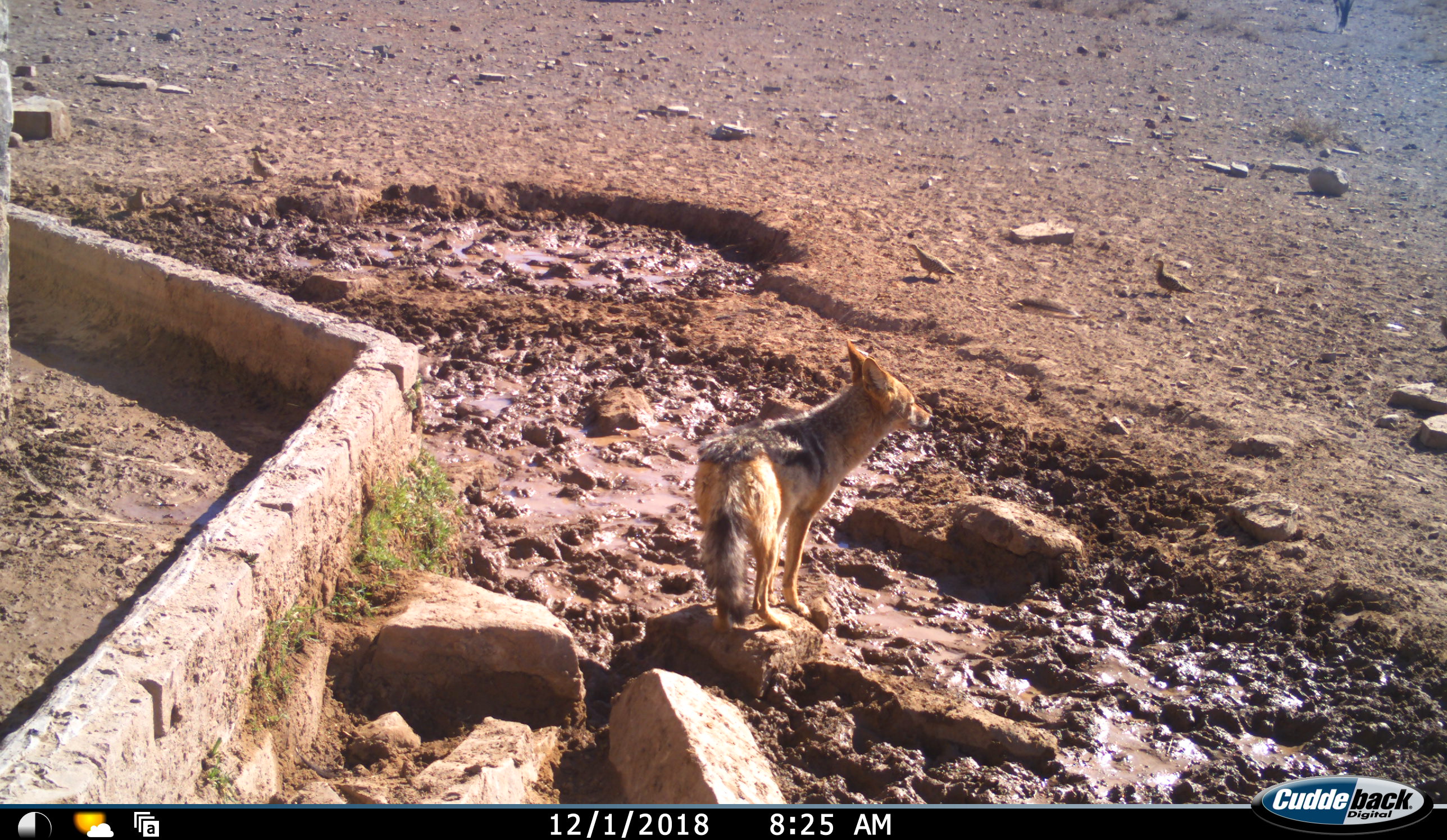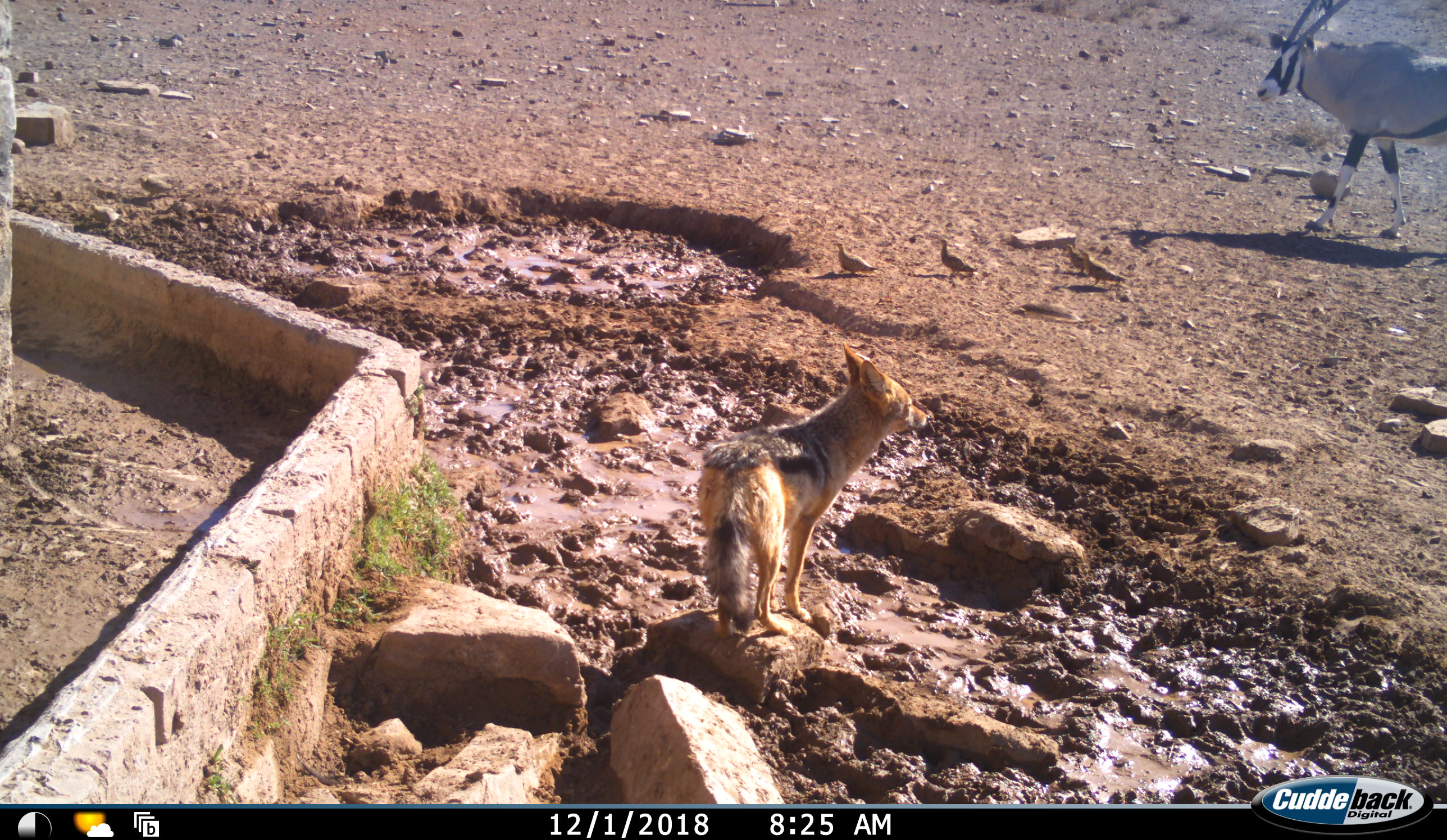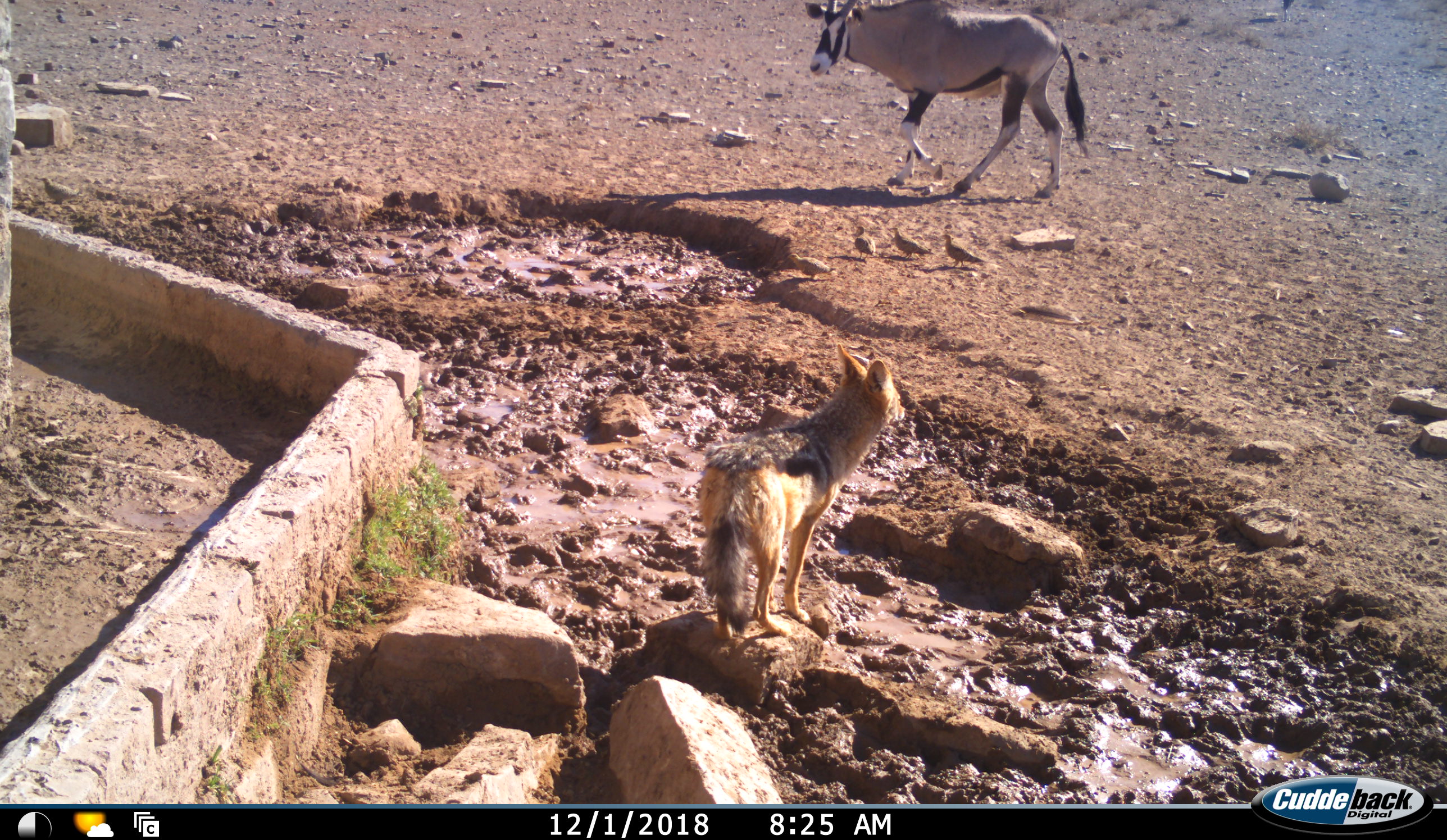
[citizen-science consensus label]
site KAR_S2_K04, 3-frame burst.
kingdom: Animalia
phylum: Chordata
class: Mammalia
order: Artiodactyla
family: Bovidae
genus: Oryx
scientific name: Oryx gazella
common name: gemsbok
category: oryx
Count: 1.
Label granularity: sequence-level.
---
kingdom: Animalia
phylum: Chordata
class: Mammalia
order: Carnivora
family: Canidae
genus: Lupulella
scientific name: Lupulella mesomelas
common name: black-backed jackal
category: jackalblackbacked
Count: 1.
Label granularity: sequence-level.